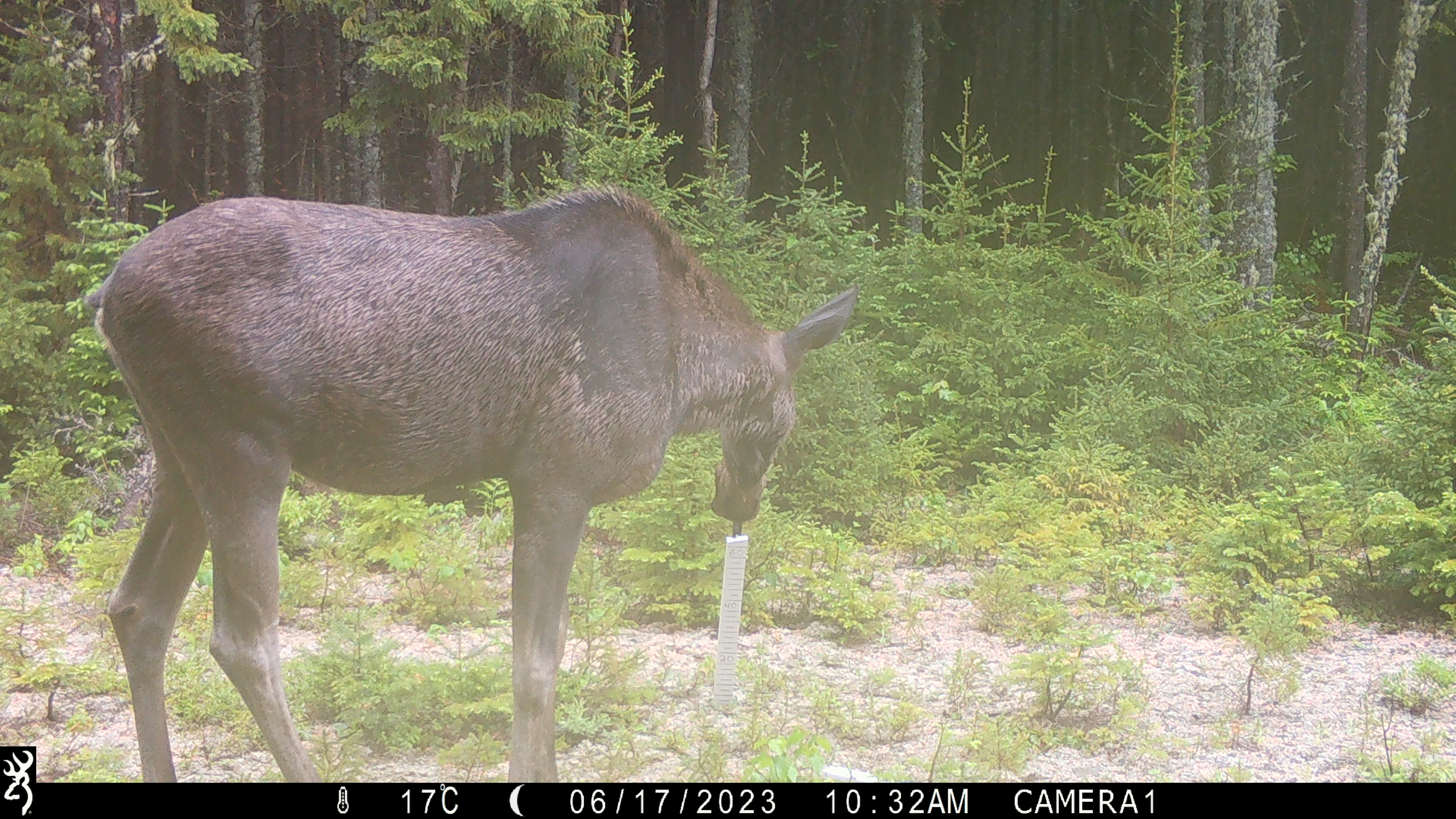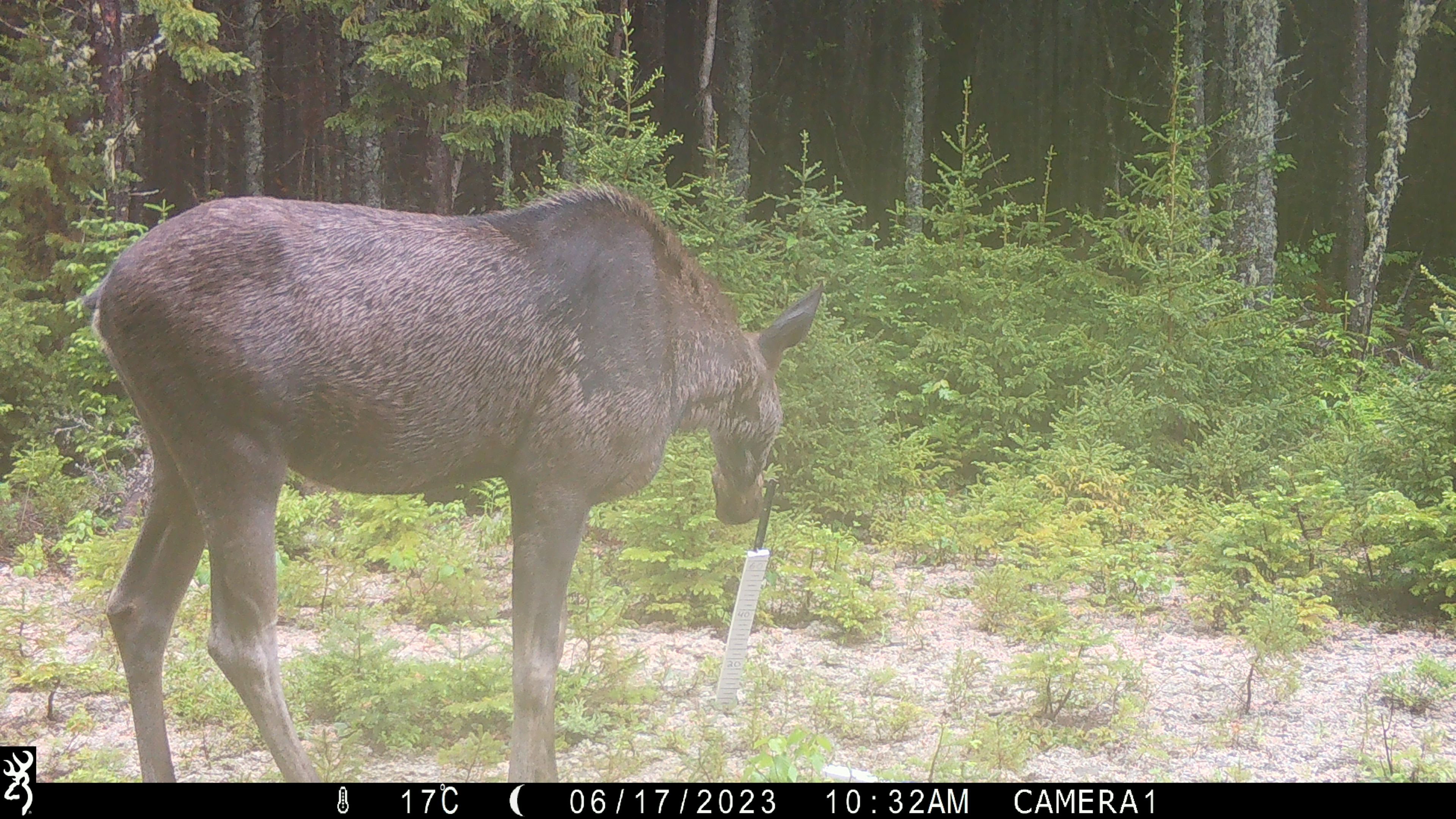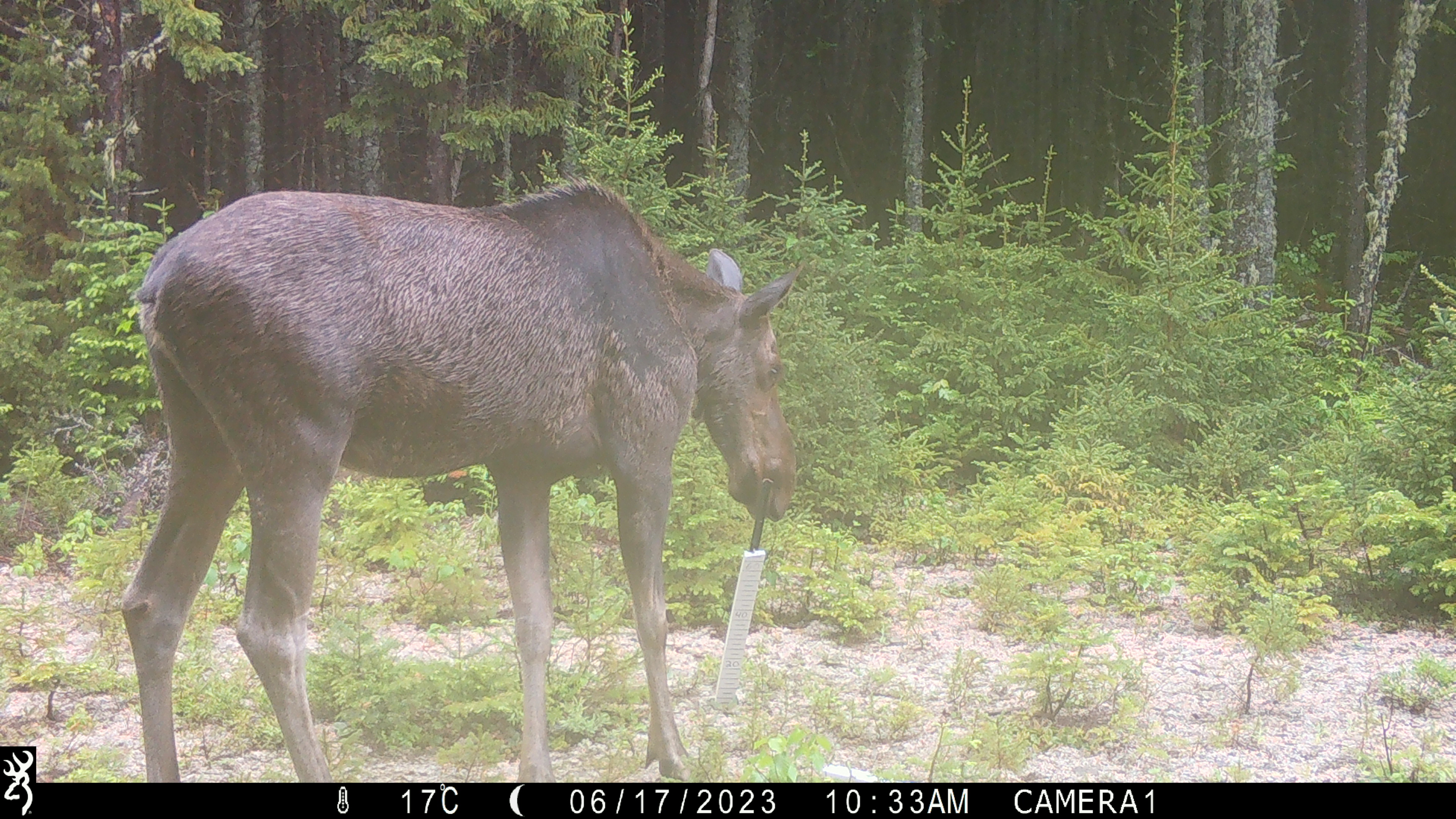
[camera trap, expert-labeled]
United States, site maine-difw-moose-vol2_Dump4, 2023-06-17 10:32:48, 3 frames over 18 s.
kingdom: Animalia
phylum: Chordata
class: Mammalia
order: Artiodactyla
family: Cervidae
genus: Alces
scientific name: Alces alces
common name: moose